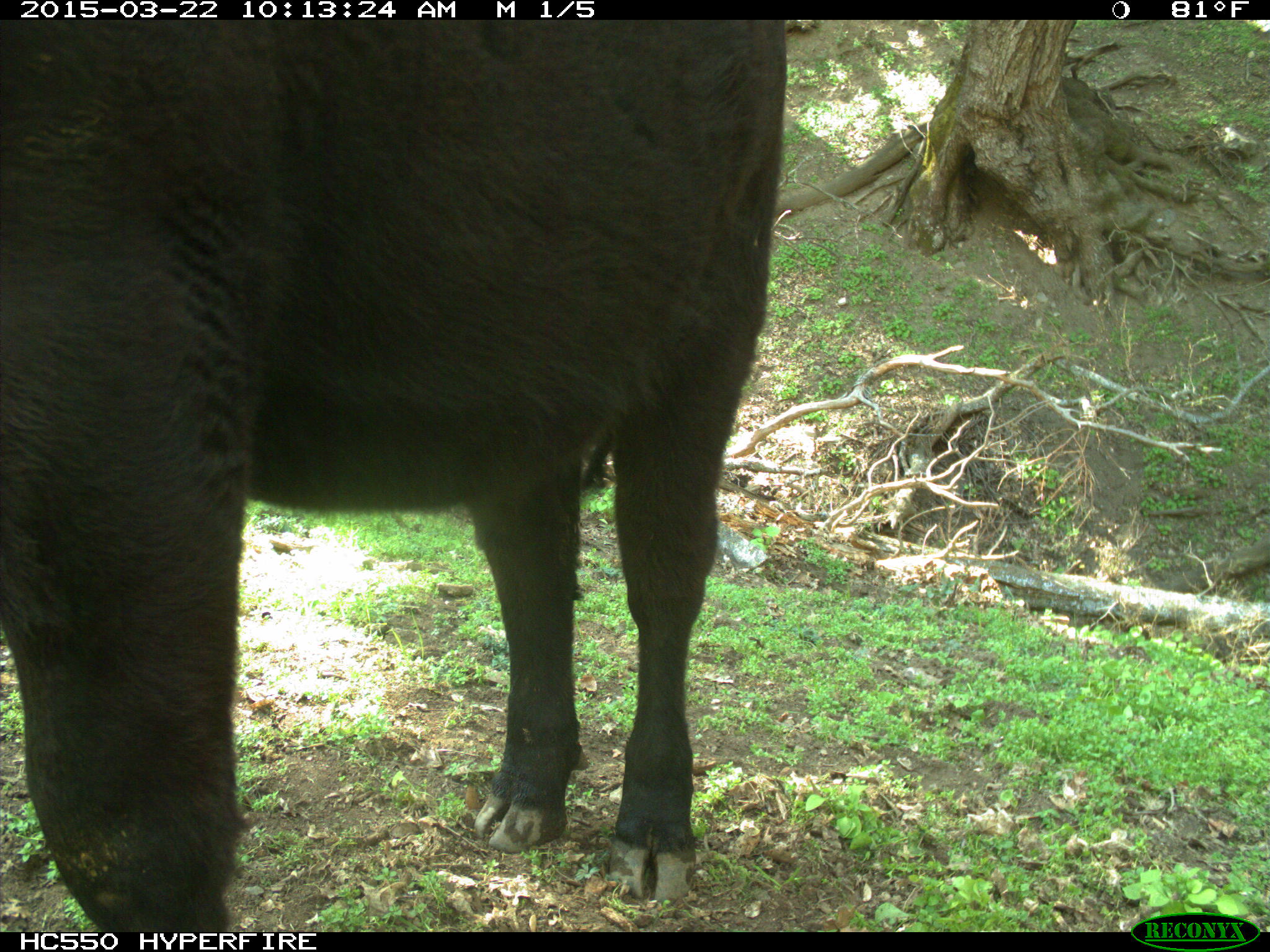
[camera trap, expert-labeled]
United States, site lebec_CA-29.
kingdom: Animalia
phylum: Chordata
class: Mammalia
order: Artiodactyla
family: Bovidae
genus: Bos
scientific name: Bos taurus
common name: domestic cow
Bos taurus (domestic cow).